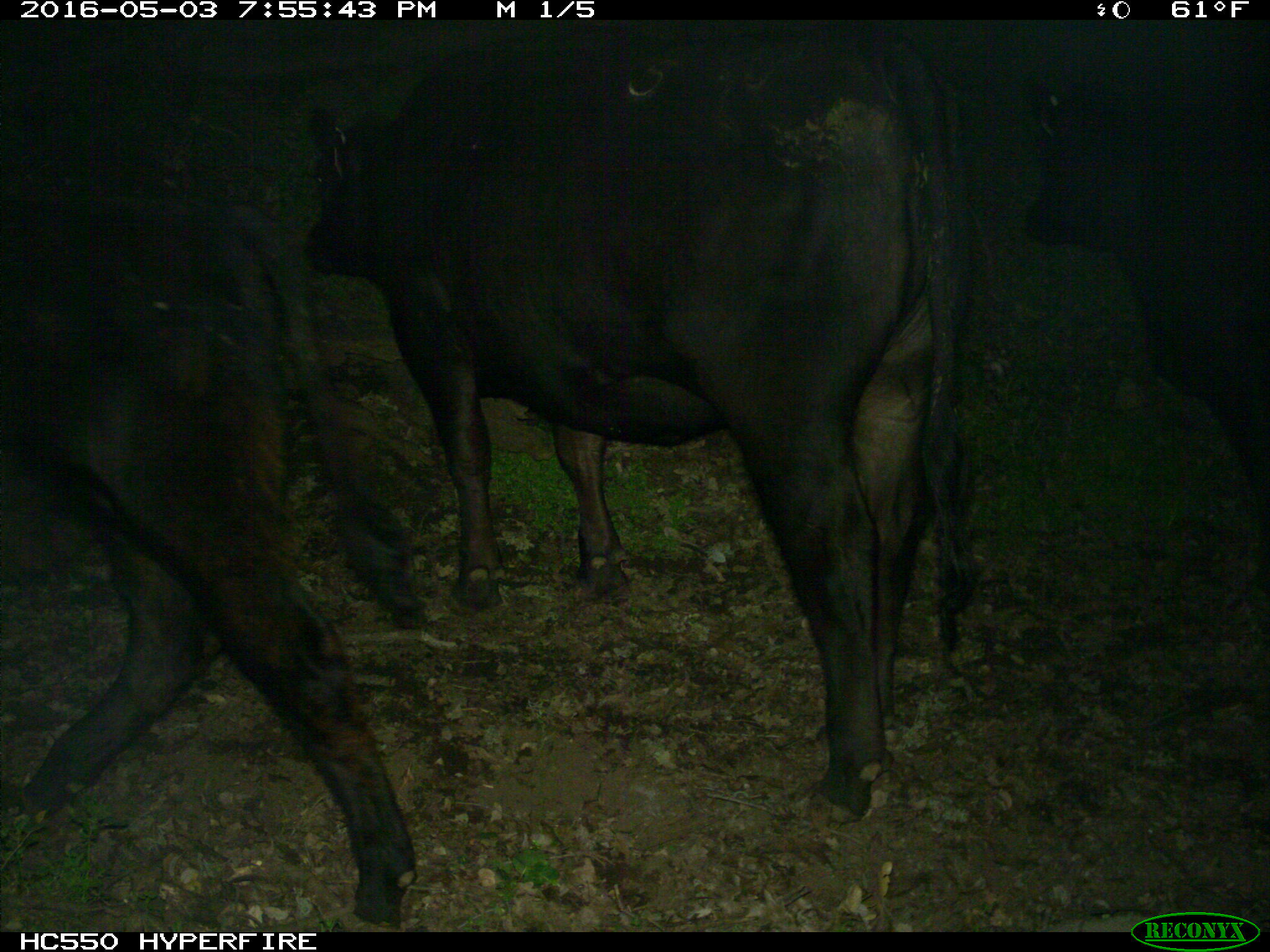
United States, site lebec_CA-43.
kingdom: Animalia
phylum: Chordata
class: Mammalia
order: Artiodactyla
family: Bovidae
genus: Bos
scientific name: Bos taurus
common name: domestic cow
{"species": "Bos taurus (domestic cow)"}